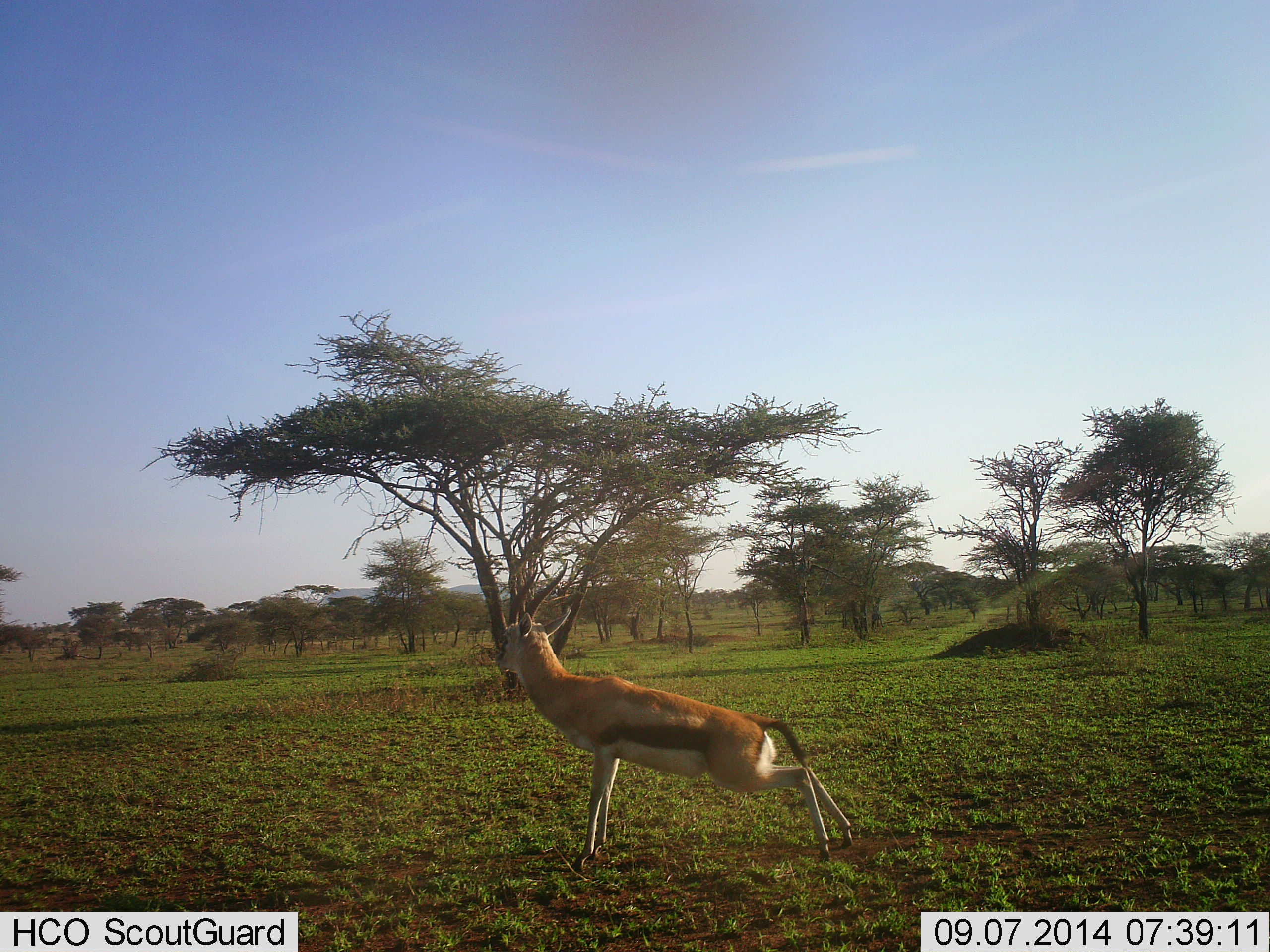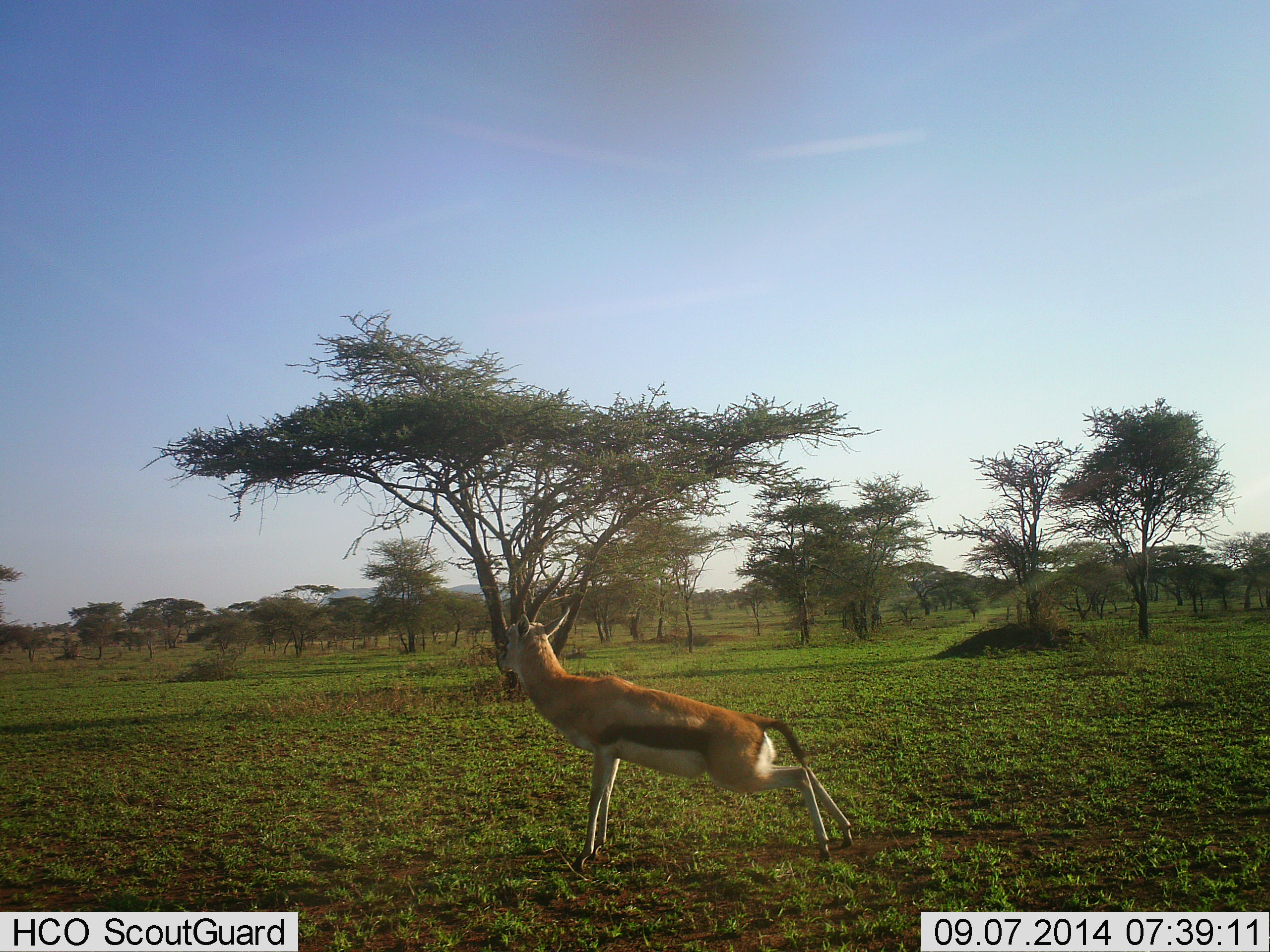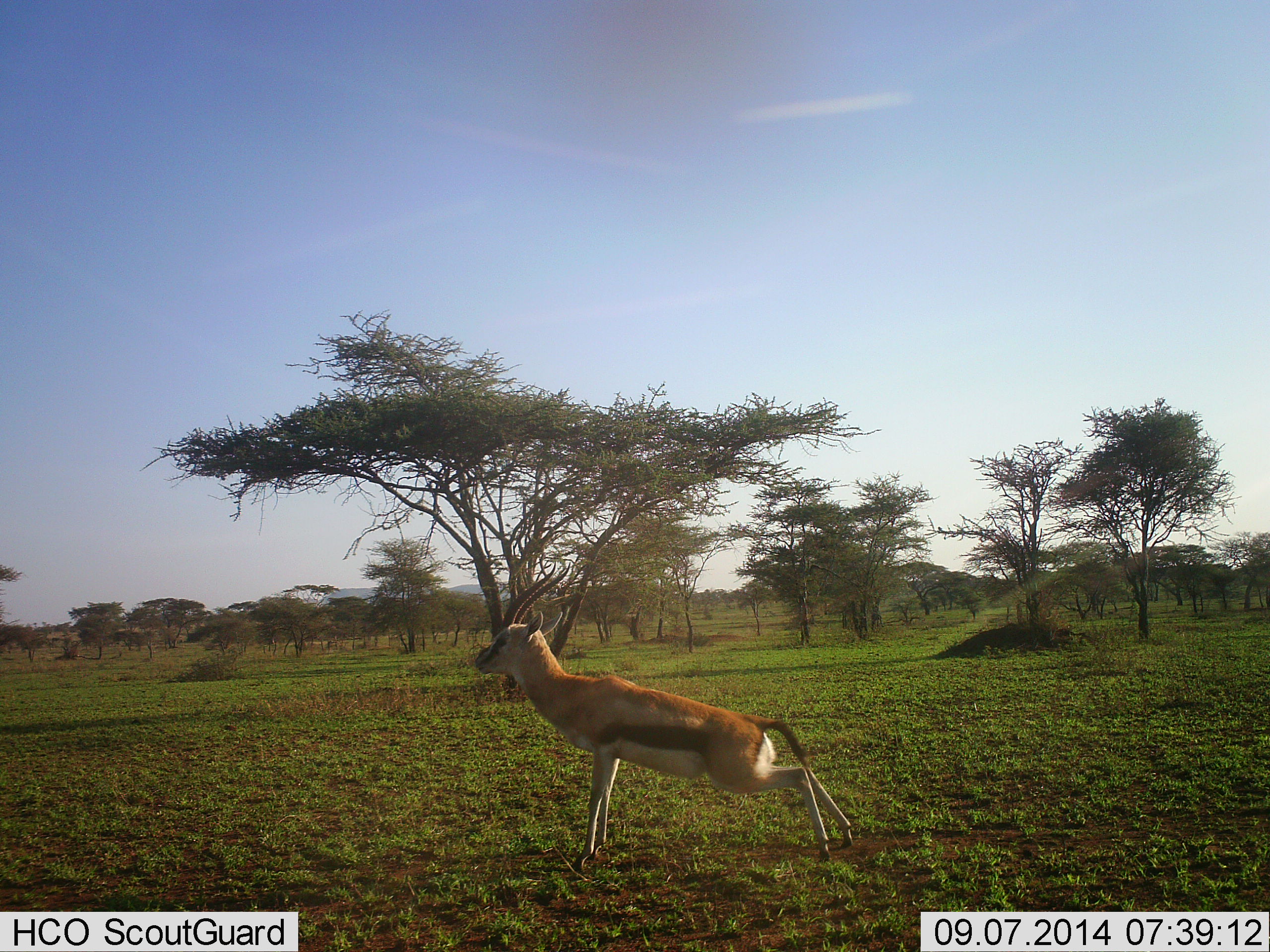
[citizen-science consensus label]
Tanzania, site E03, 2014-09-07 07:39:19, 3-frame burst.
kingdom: Animalia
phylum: Chordata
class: Mammalia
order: Artiodactyla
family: Bovidae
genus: Eudorcas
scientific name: Eudorcas thomsonii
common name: thomson's gazelle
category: gazellethomsons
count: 1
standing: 80%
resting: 10%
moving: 0%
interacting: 10%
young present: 0%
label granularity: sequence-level